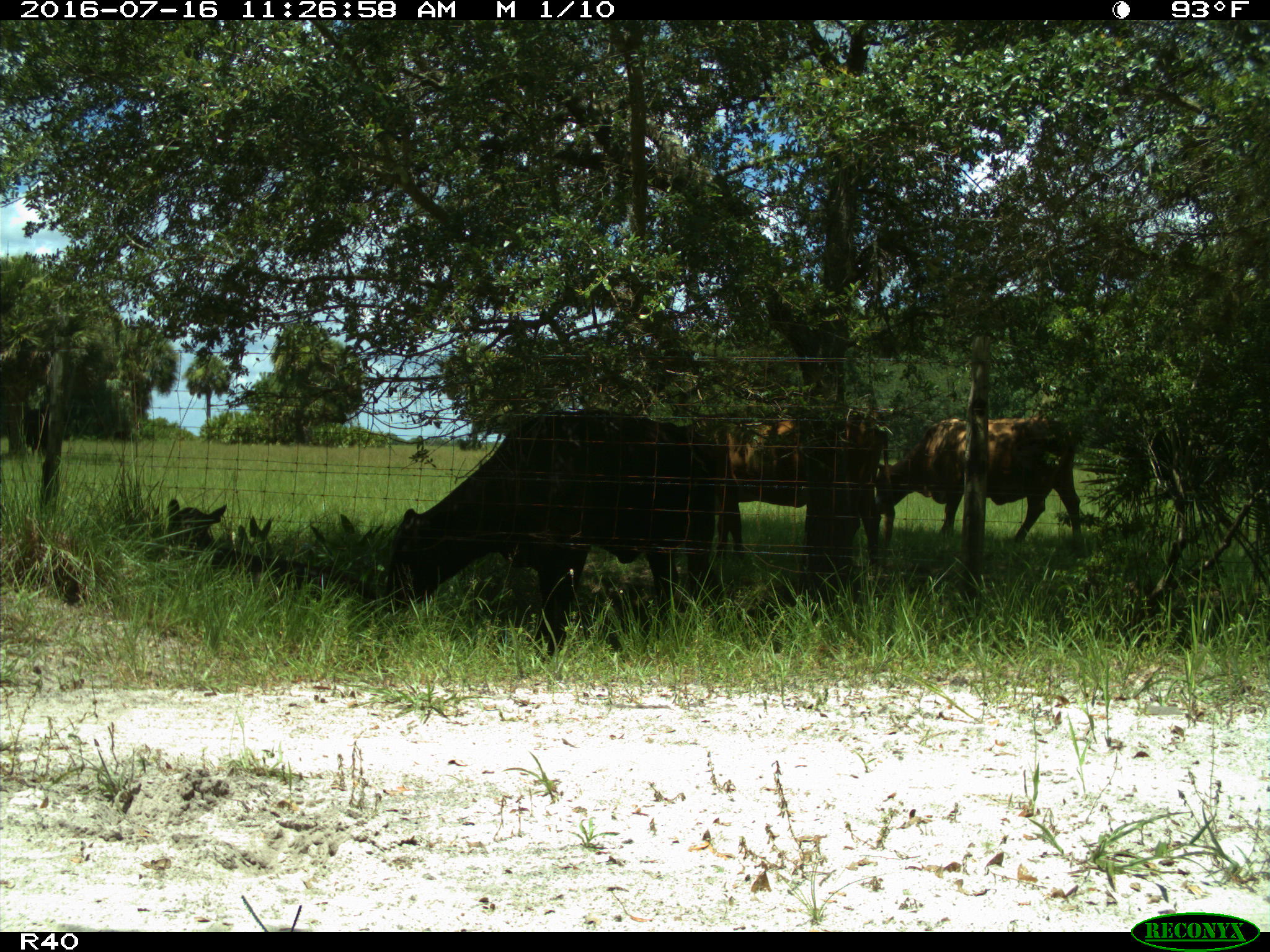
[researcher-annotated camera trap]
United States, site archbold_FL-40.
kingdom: Animalia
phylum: Chordata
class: Mammalia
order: Artiodactyla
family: Bovidae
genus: Bos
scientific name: Bos taurus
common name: domestic cow